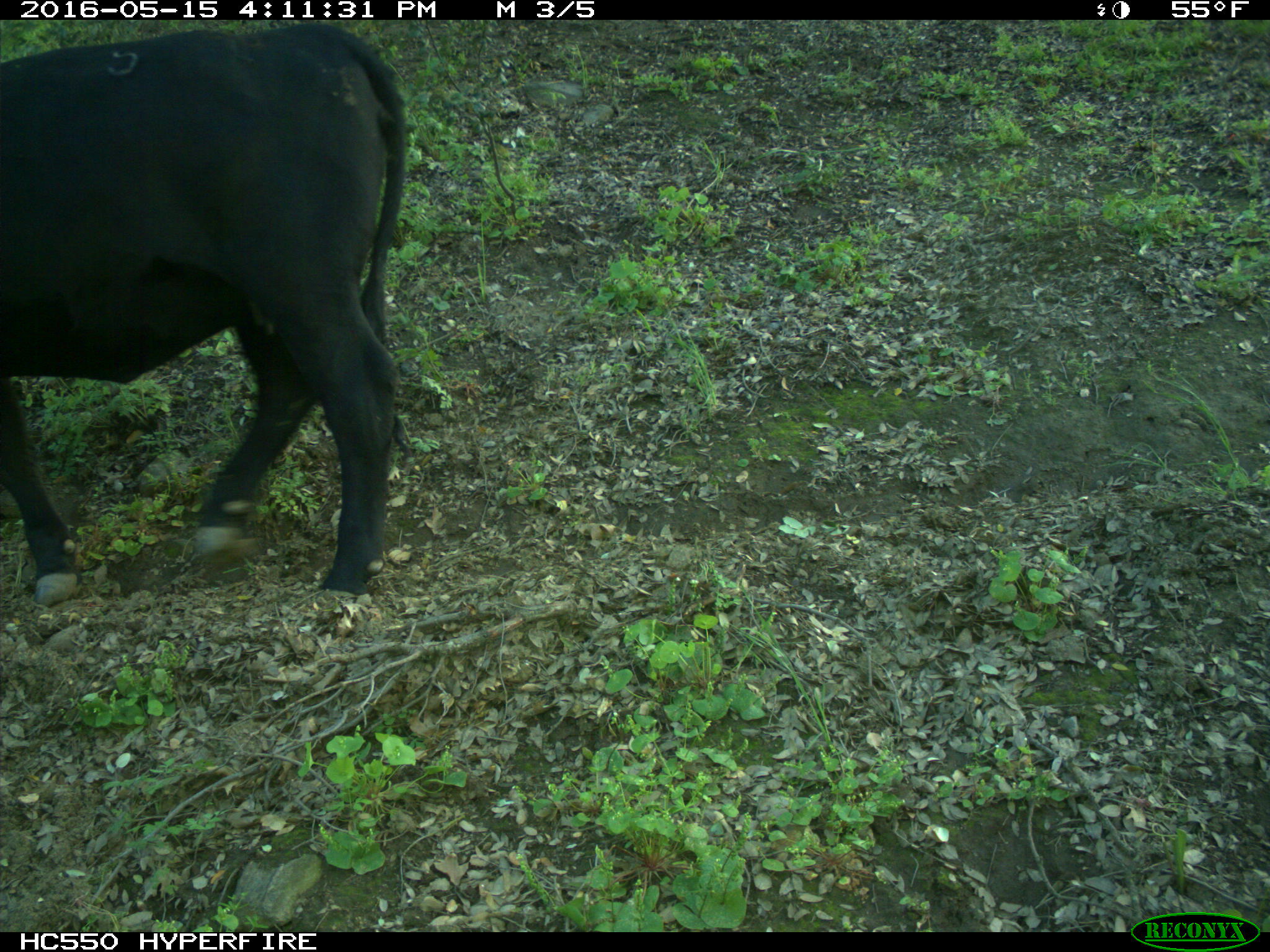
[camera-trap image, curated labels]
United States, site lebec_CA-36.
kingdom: Animalia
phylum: Chordata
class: Mammalia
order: Artiodactyla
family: Bovidae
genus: Bos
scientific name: Bos taurus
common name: domestic cow